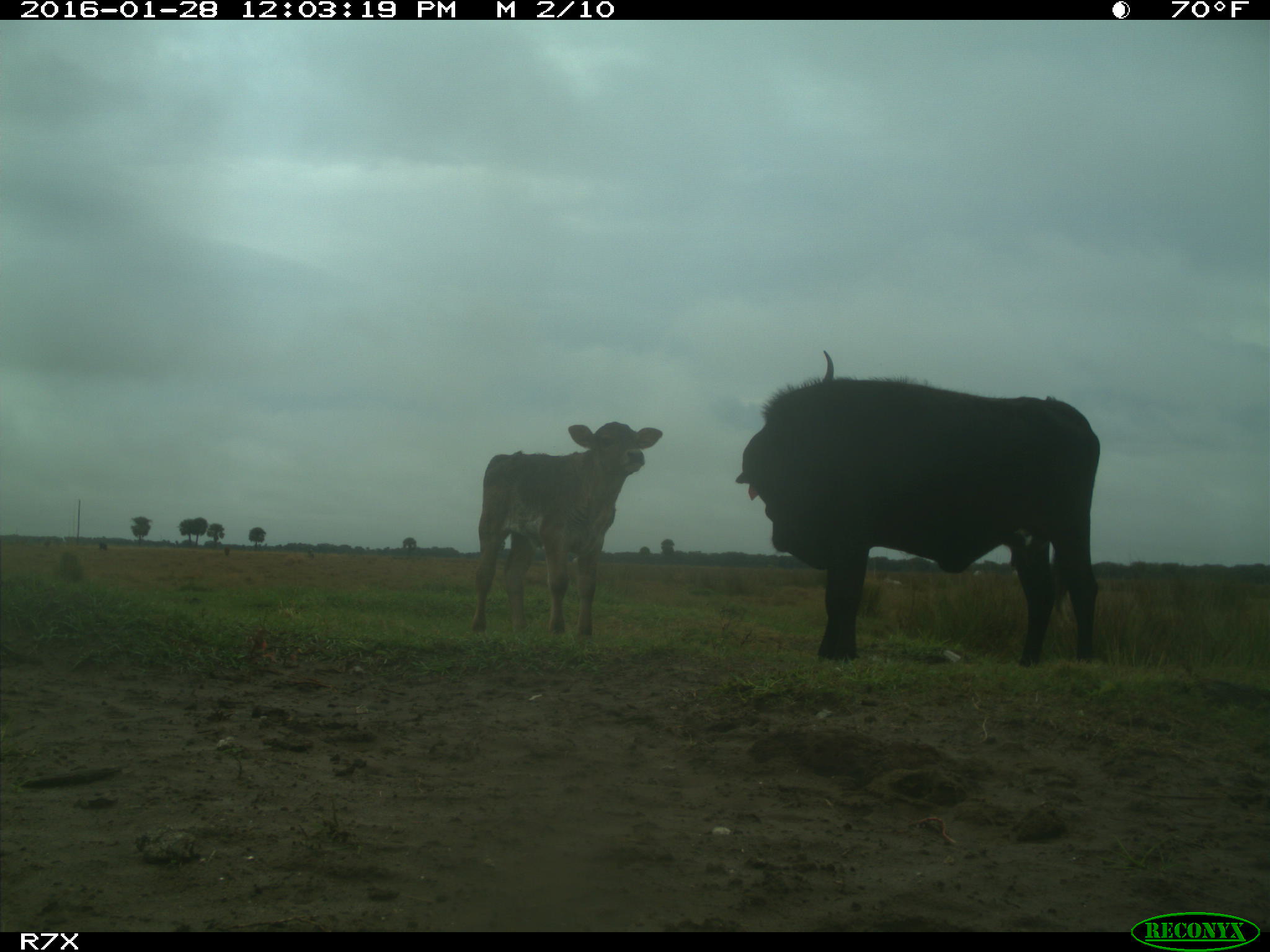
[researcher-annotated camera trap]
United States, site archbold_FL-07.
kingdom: Animalia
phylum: Chordata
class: Mammalia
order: Artiodactyla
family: Bovidae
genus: Bos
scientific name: Bos taurus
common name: domestic cow